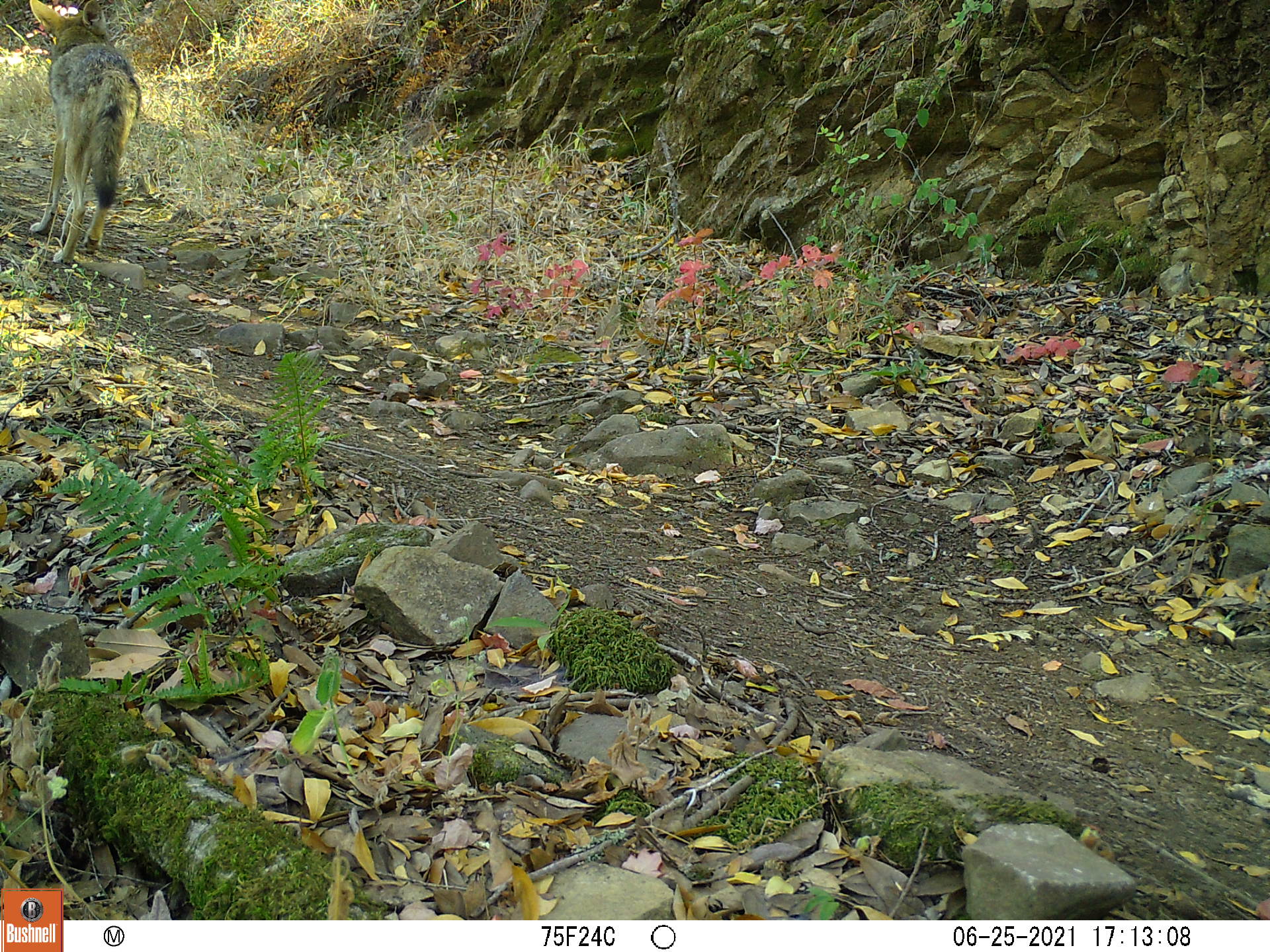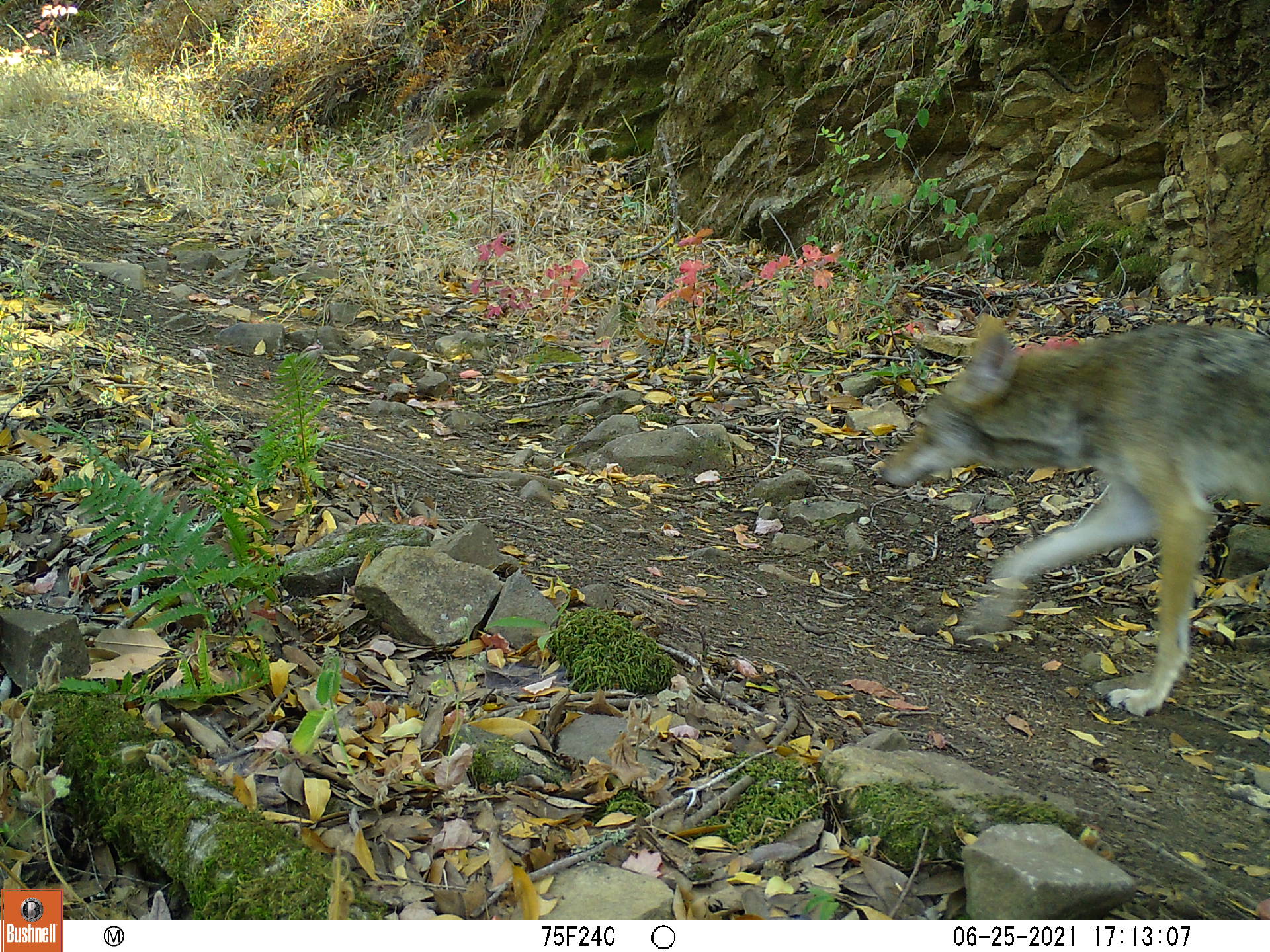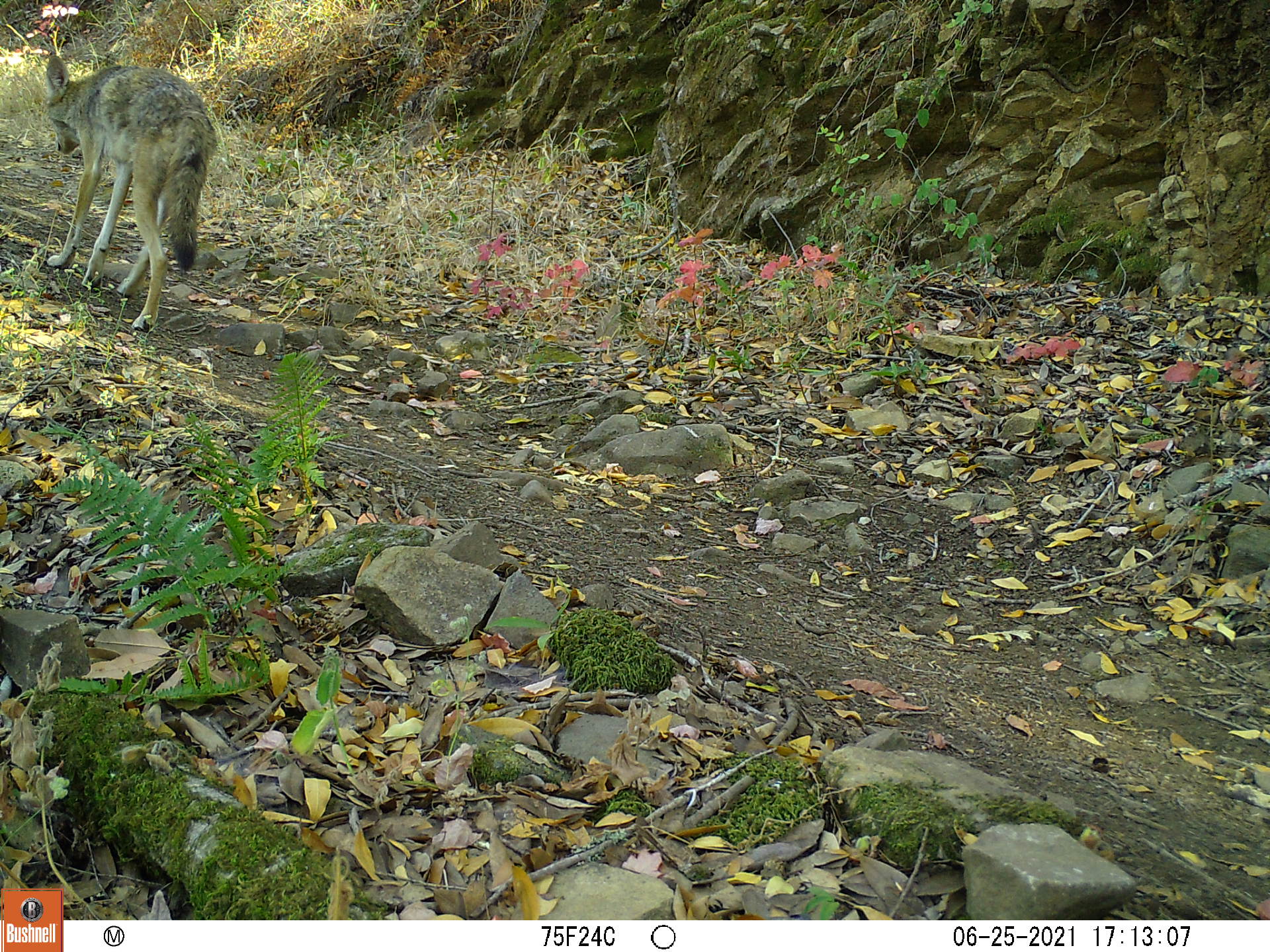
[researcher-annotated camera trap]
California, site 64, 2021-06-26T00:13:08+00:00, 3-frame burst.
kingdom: Animalia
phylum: Chordata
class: Mammalia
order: Carnivora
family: Canidae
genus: Canis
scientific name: Canis latrans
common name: coyote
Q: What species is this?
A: Coyote (Canis latrans).